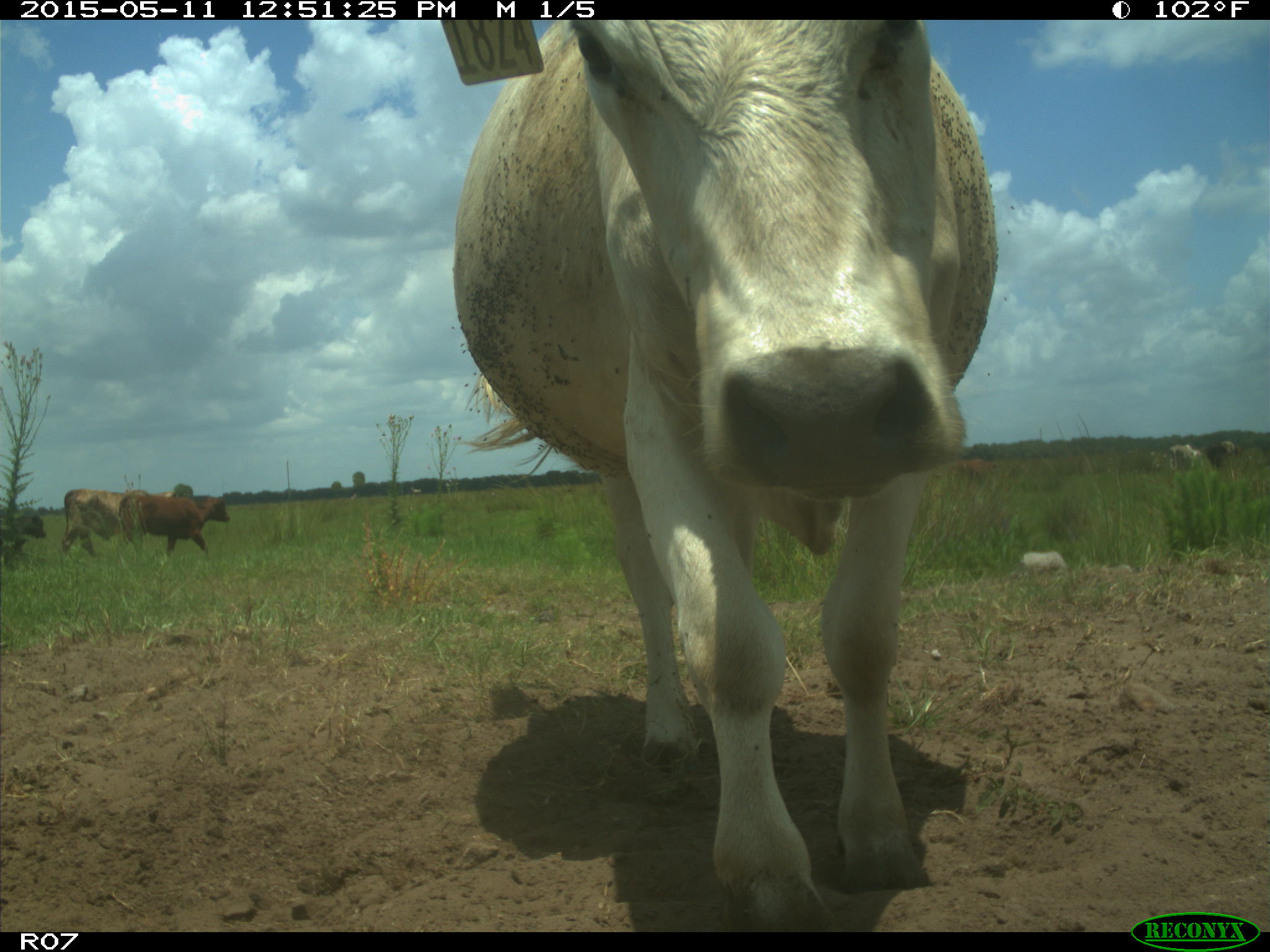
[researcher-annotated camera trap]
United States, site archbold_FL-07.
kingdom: Animalia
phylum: Chordata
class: Mammalia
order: Artiodactyla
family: Bovidae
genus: Bos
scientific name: Bos taurus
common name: domestic cow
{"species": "Bos taurus (domestic cow)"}